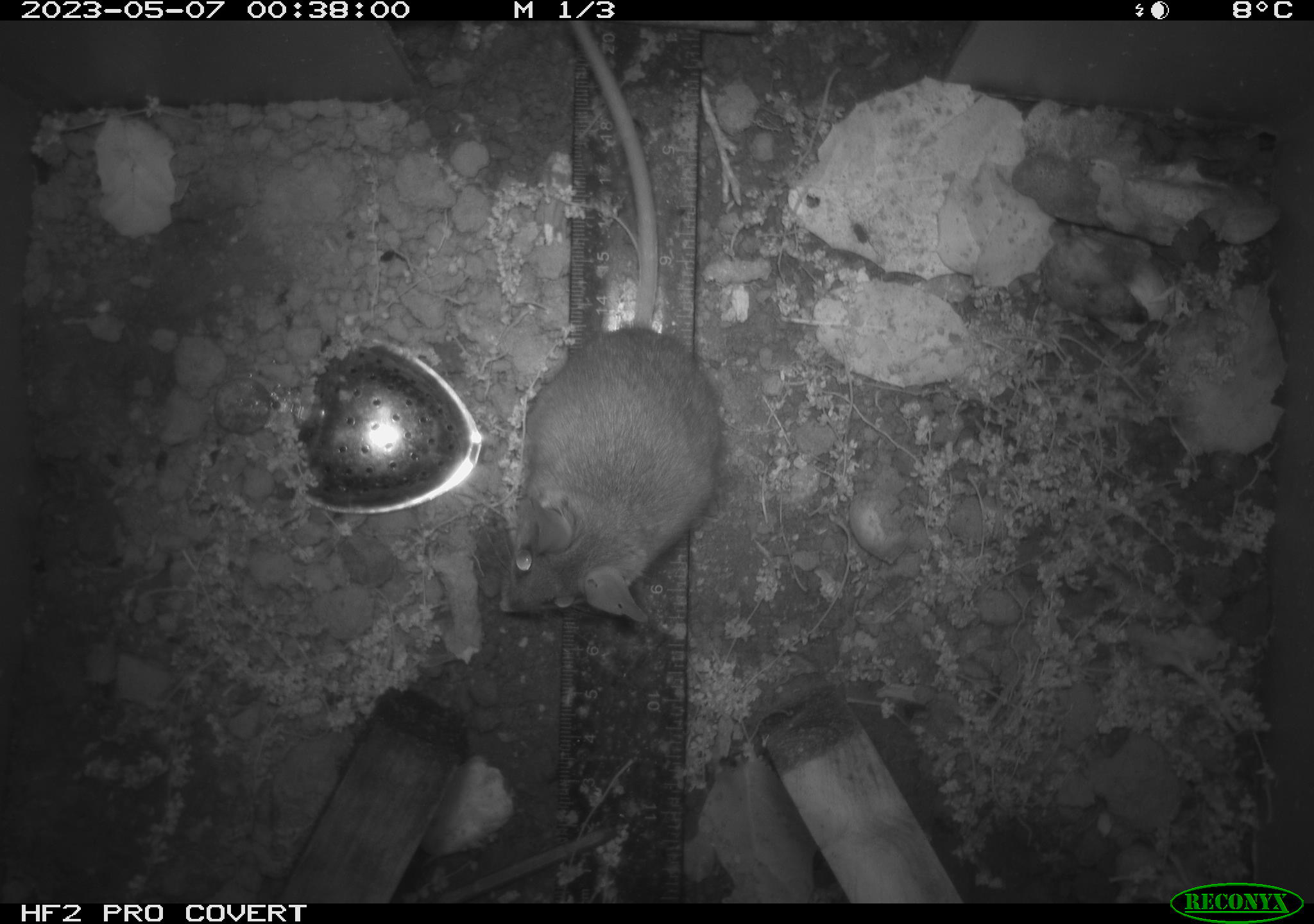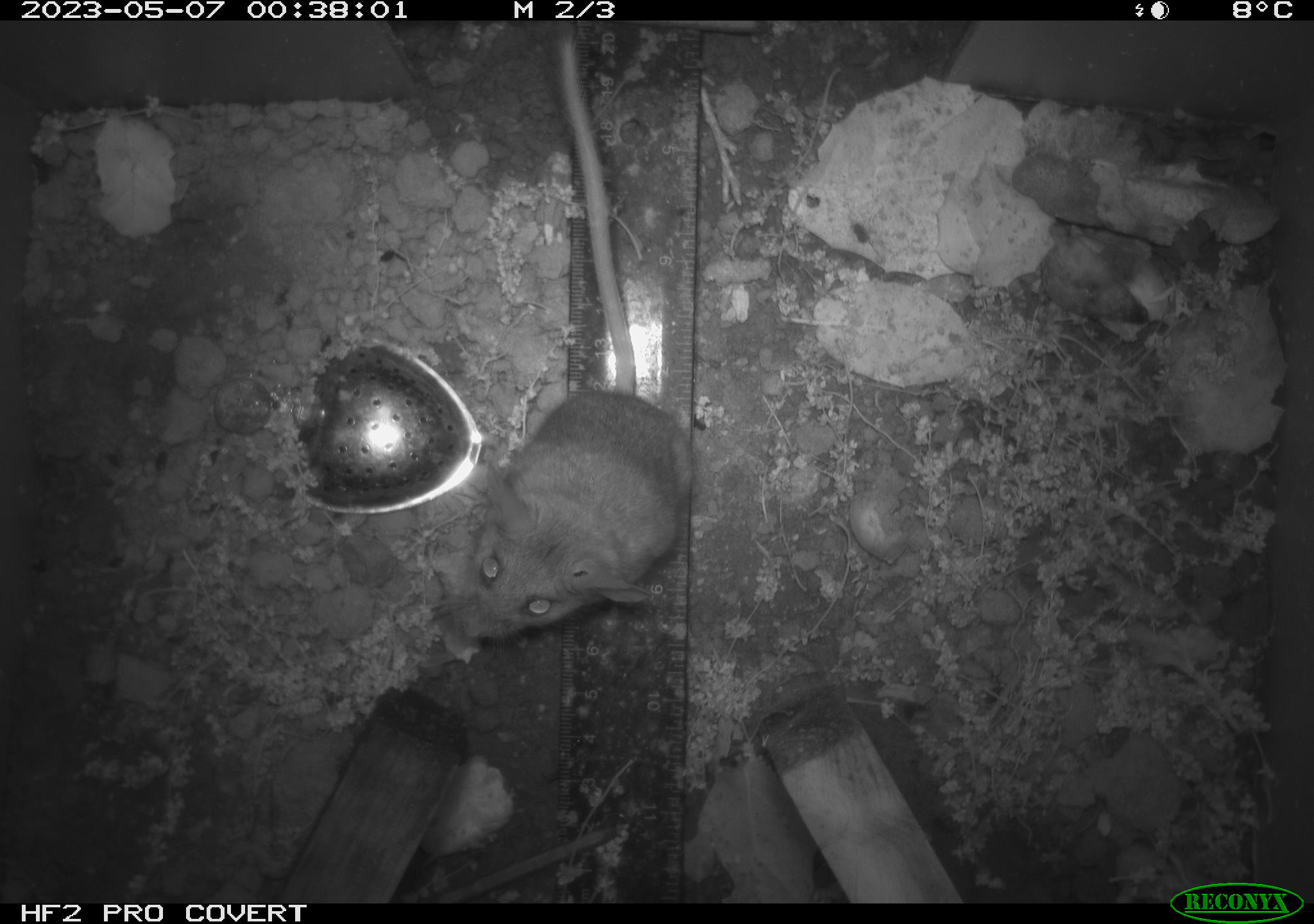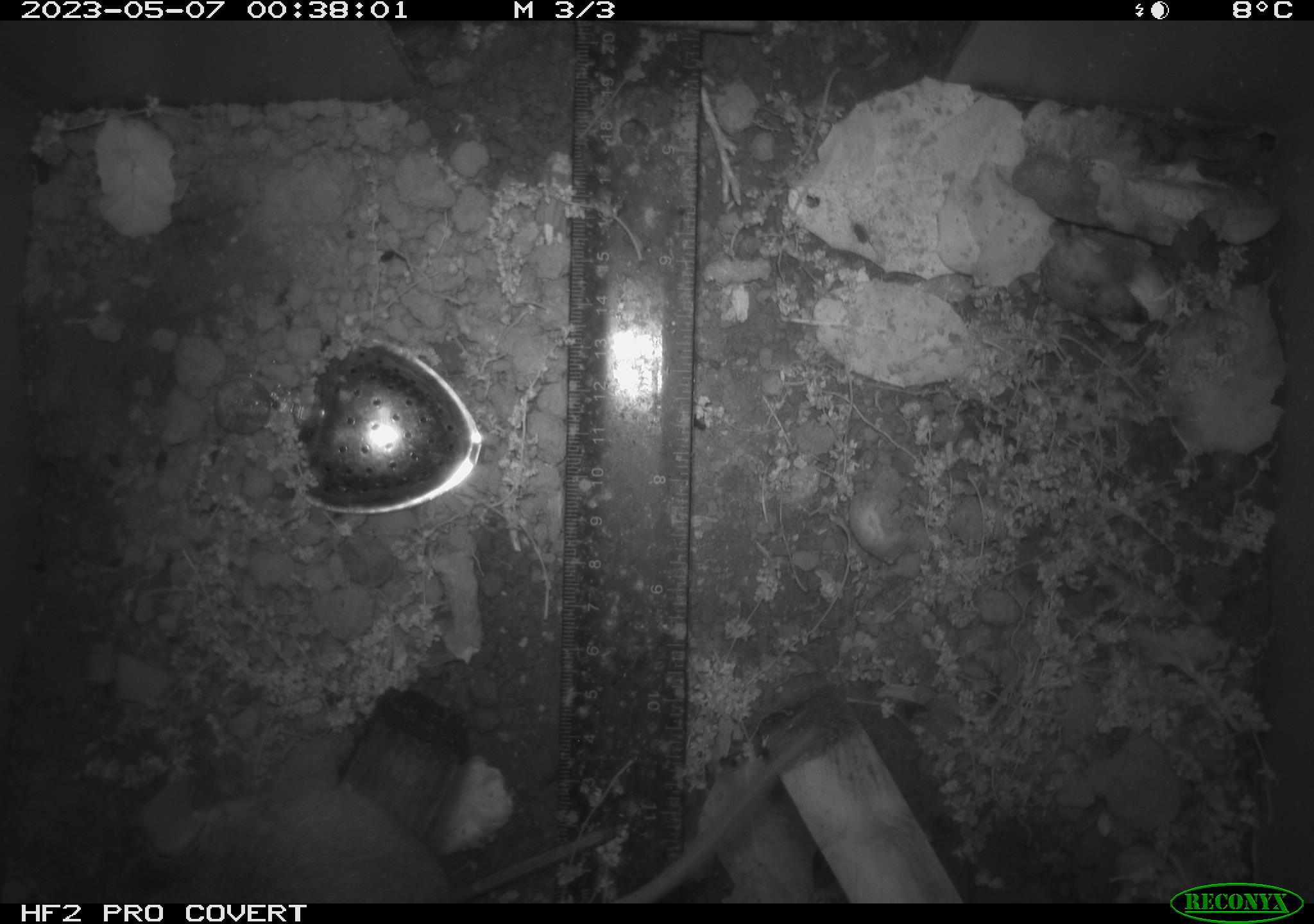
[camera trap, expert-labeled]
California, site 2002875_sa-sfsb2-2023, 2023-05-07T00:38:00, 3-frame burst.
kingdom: Animalia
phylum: Chordata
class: Mammalia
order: Rodentia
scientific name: Rodentia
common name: mouse species